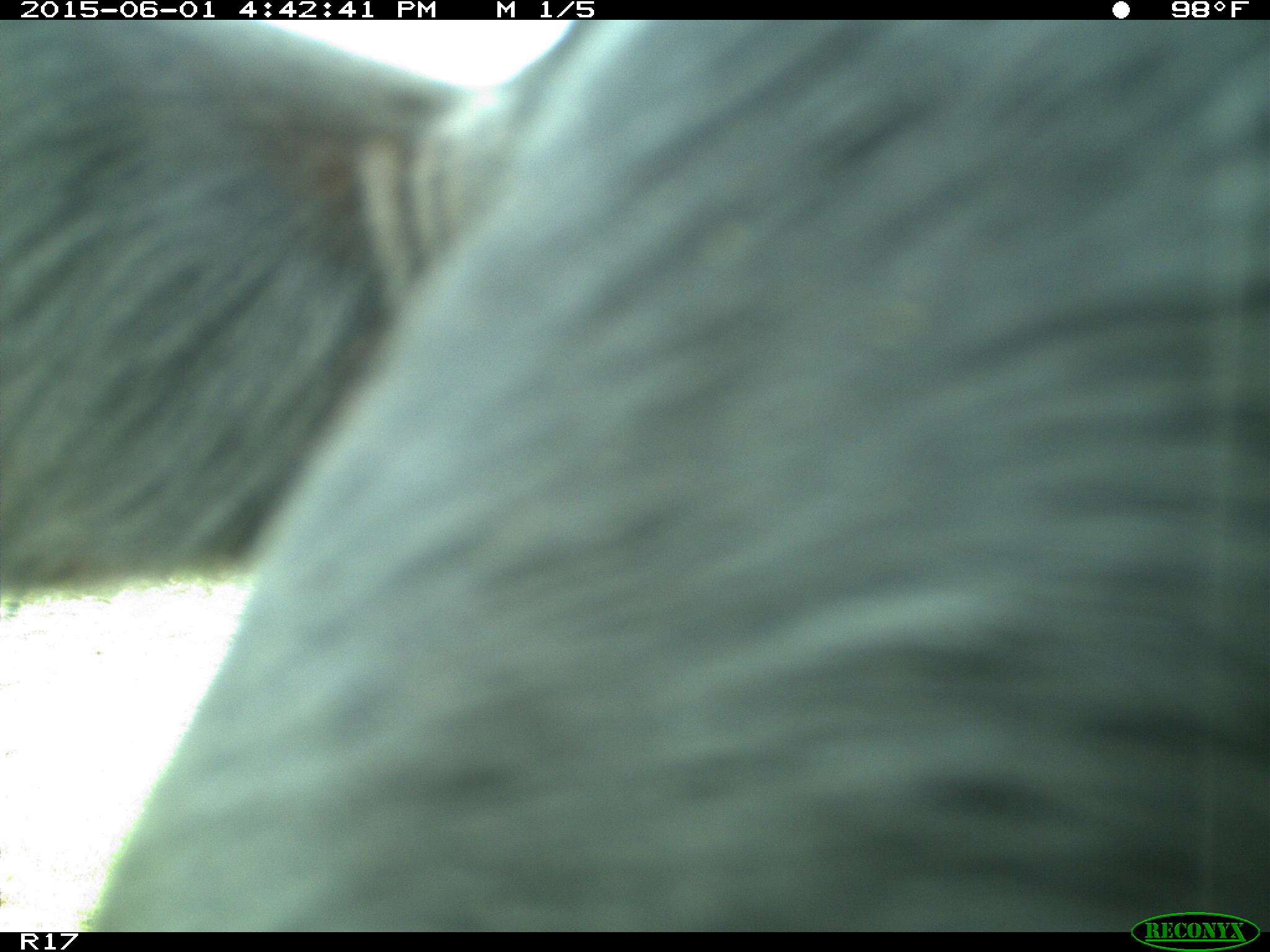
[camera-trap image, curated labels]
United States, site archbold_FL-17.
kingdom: Animalia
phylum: Chordata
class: Mammalia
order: Artiodactyla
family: Bovidae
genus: Bos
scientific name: Bos taurus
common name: domestic cow